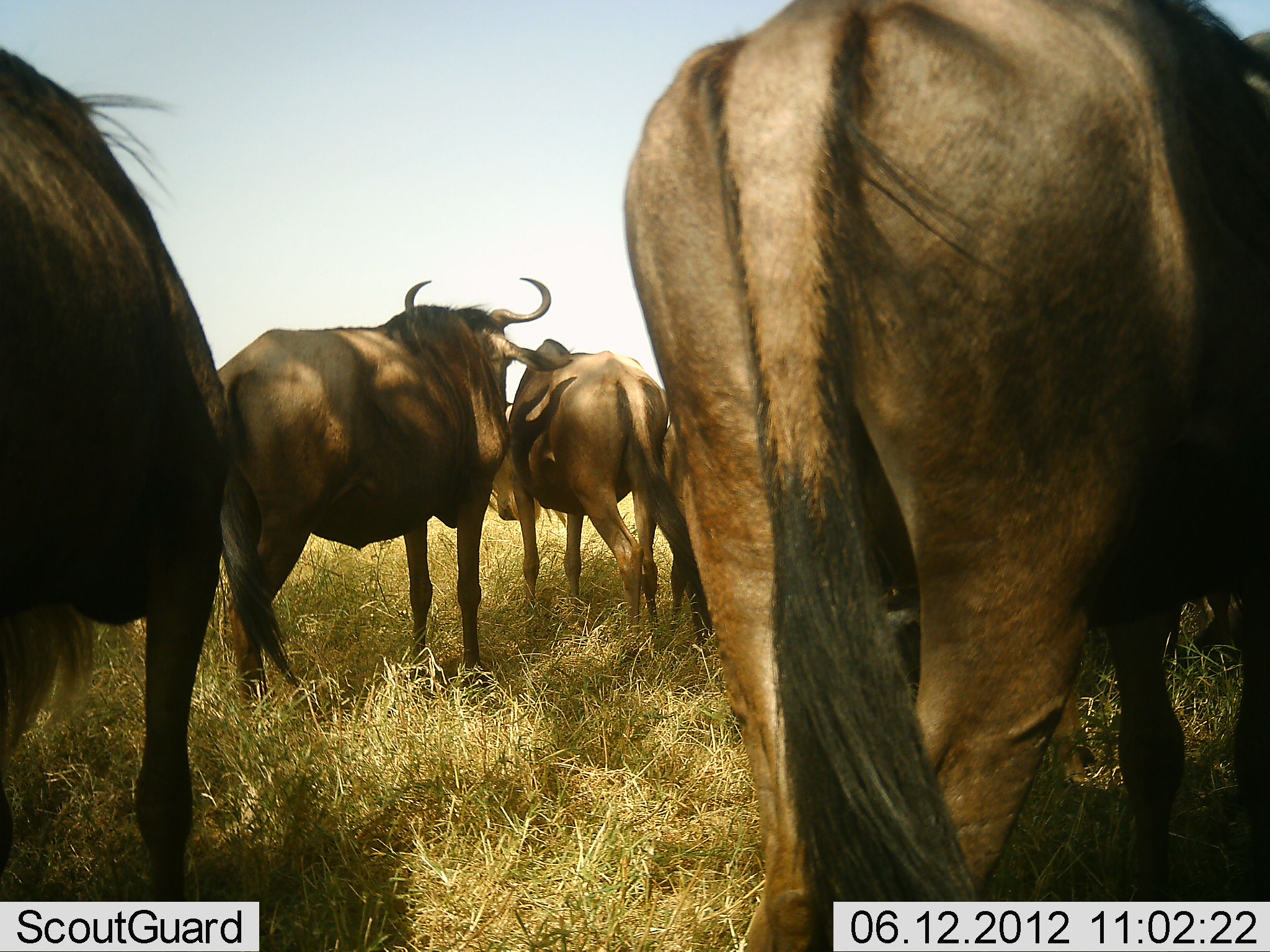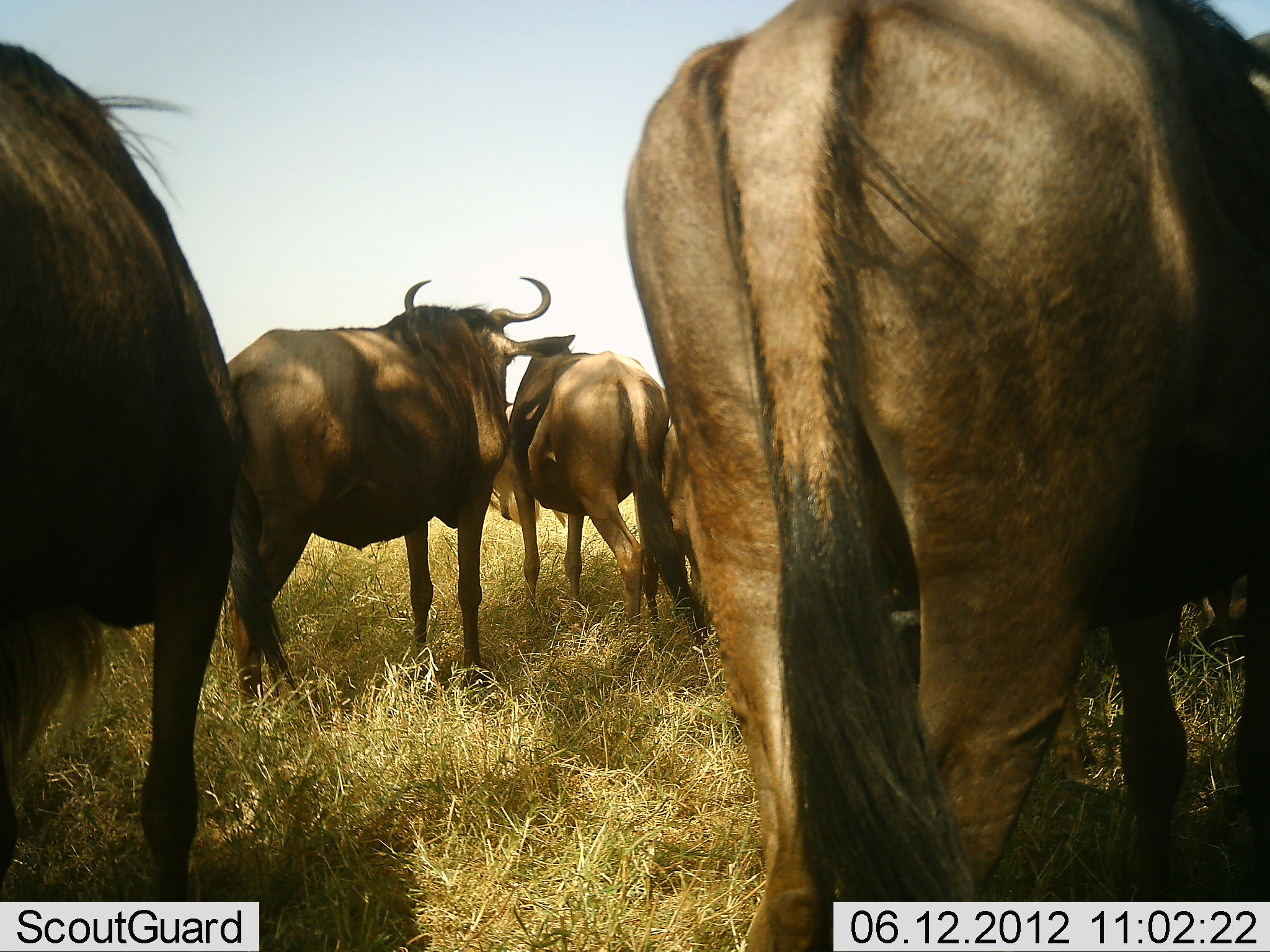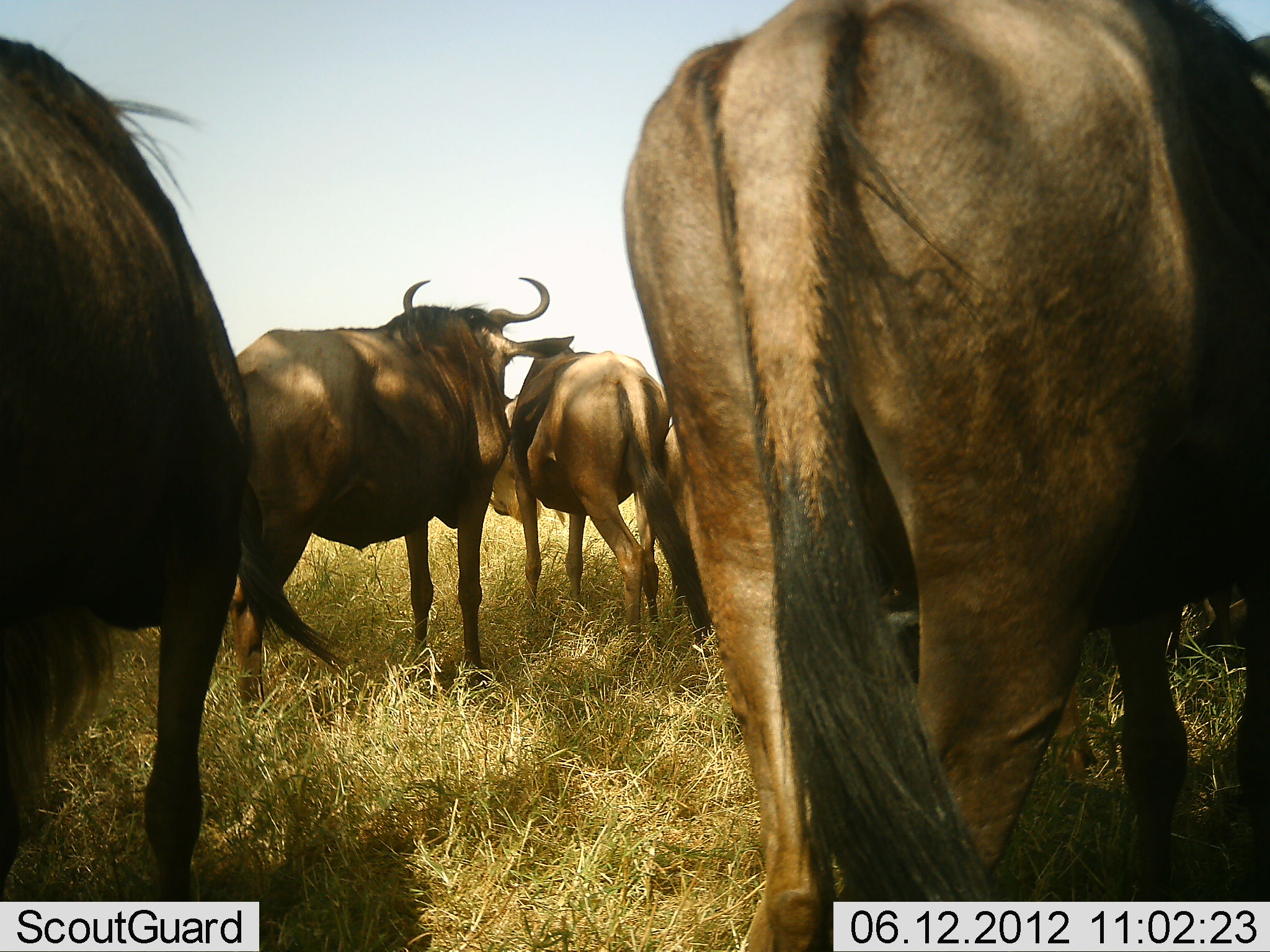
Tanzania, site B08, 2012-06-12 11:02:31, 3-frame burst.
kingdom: Animalia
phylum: Chordata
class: Mammalia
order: Artiodactyla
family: Bovidae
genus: Connochaetes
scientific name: Connochaetes taurinus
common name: blue wildebeest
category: wildebeest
Wildebeest (blue wildebeest) (Connochaetes taurinus), count 5. Behavior (volunteer vote fractions): standing 90%, resting 0%, moving 10%, interacting 0%. Young present (vote fraction): 0%. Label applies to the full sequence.